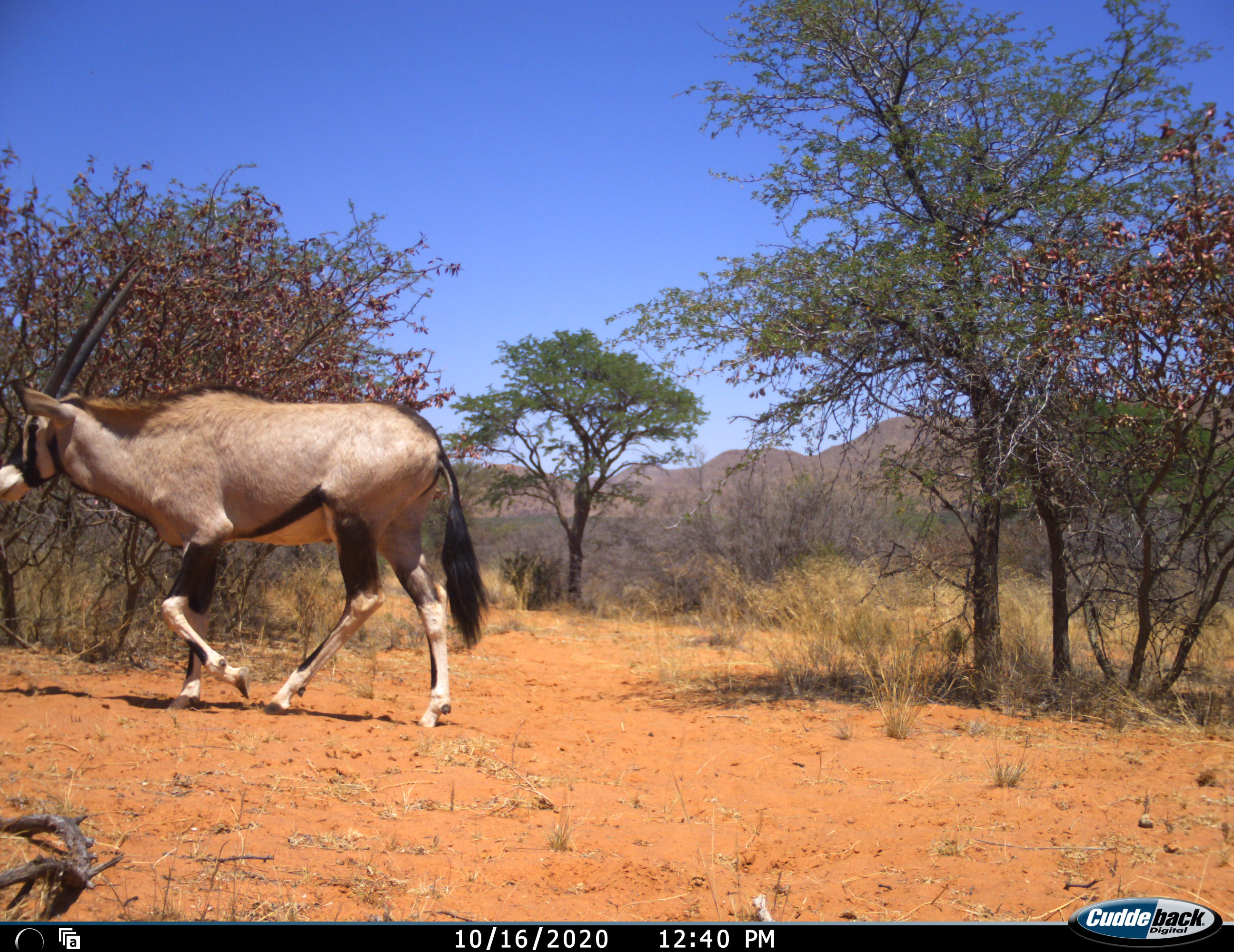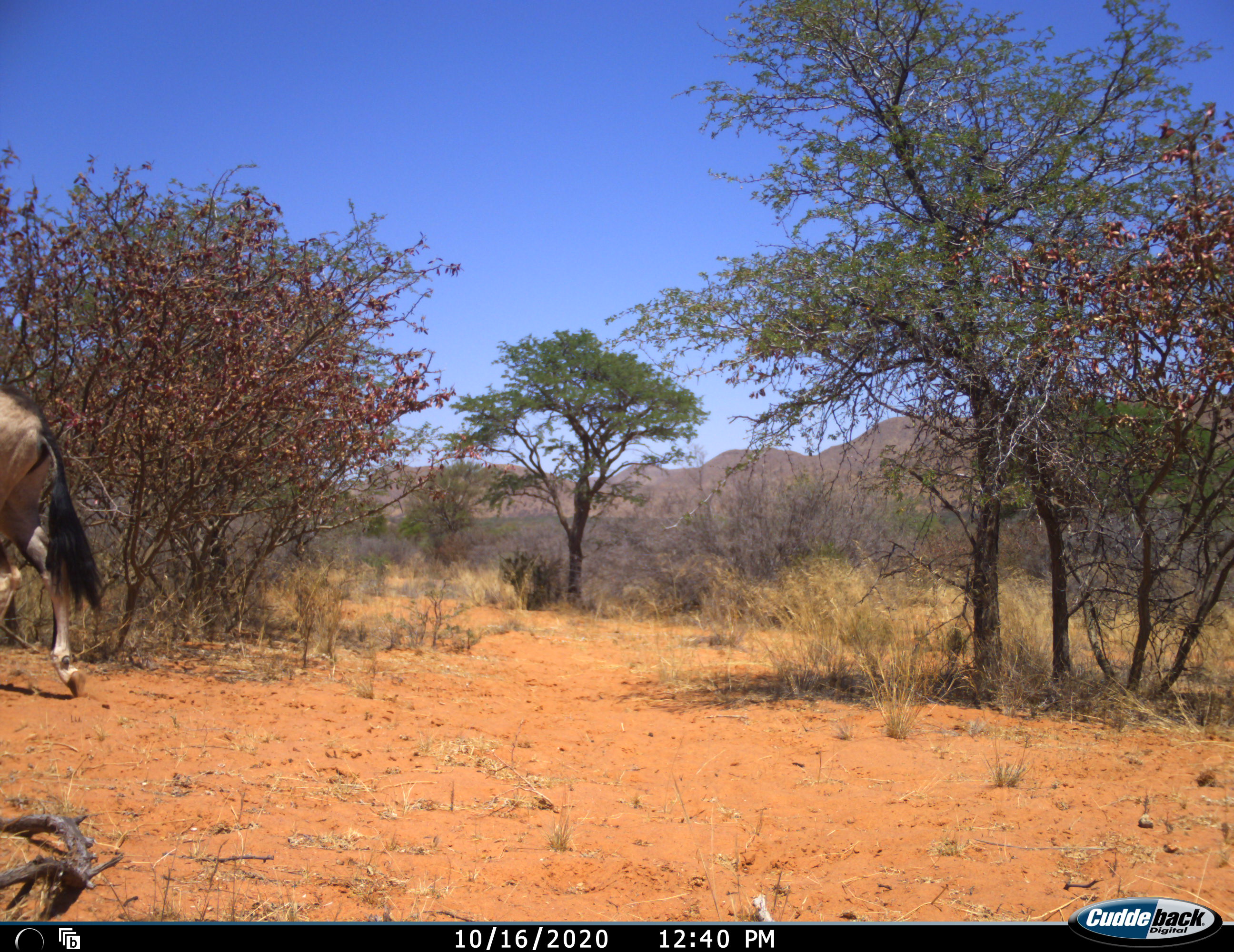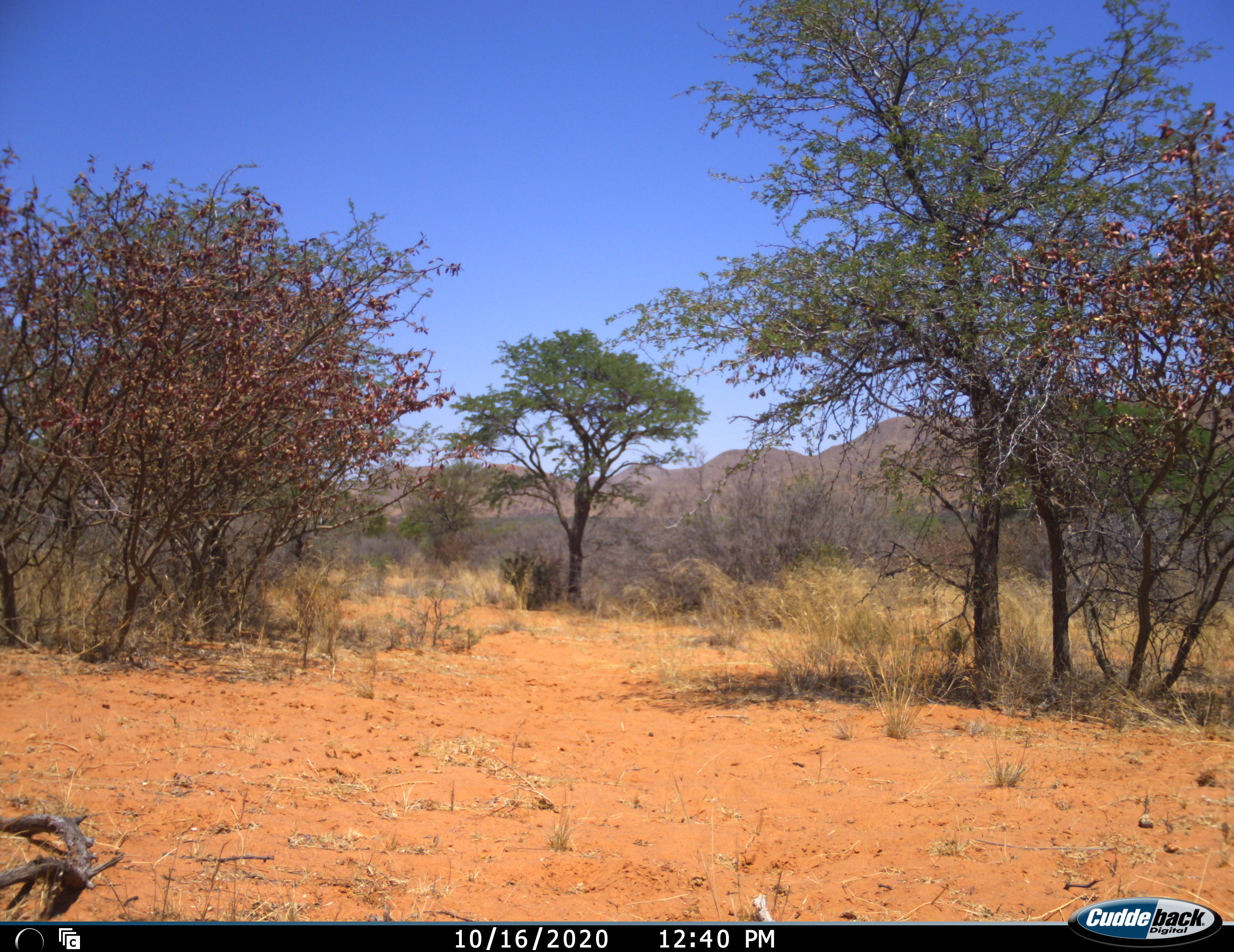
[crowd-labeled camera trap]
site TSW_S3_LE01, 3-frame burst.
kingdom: Animalia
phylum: Chordata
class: Mammalia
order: Artiodactyla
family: Bovidae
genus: Oryx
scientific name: Oryx gazella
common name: gemsbok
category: oryx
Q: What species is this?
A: Oryx (gemsbok) (Oryx gazella).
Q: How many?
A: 1.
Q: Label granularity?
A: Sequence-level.